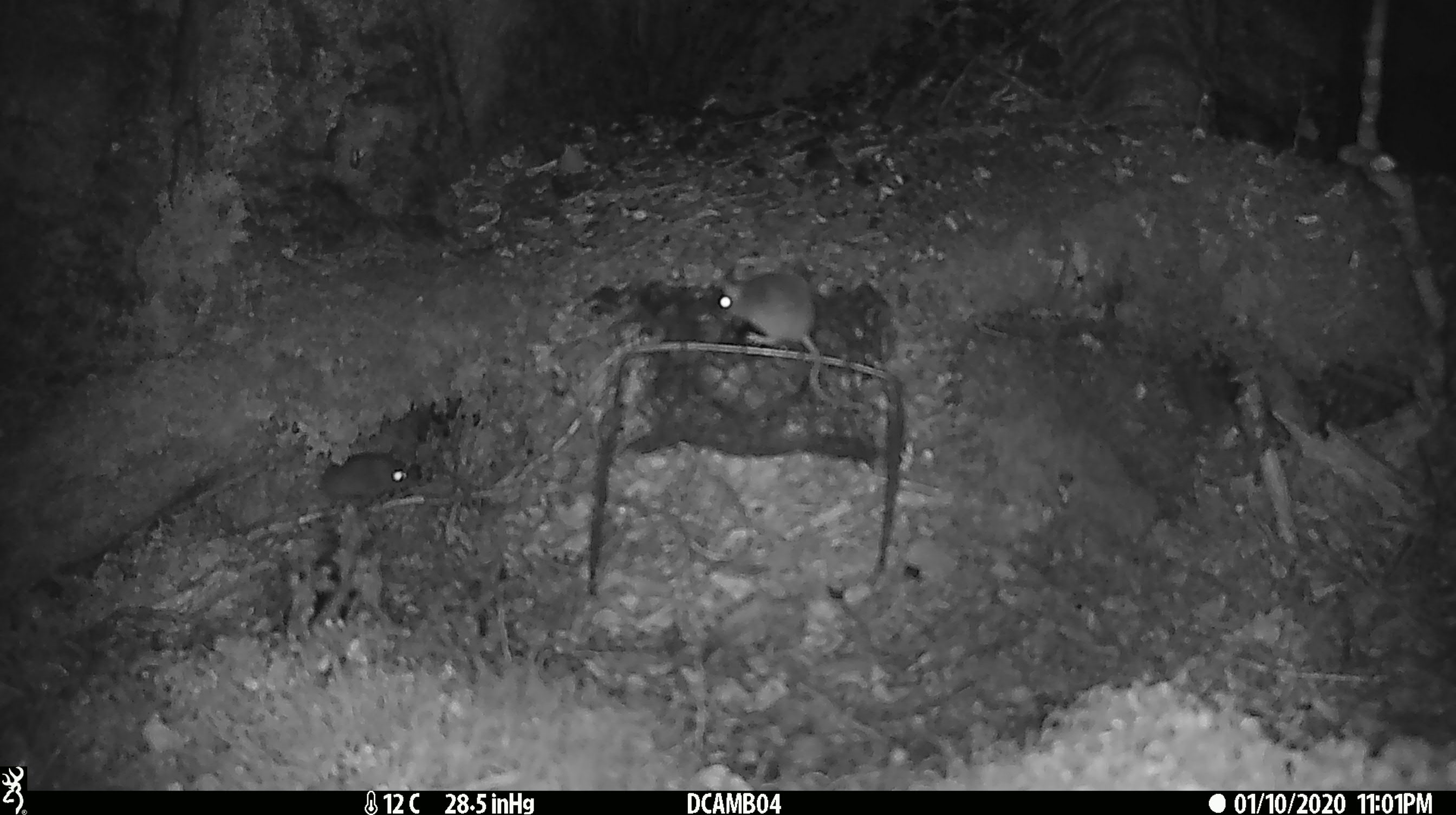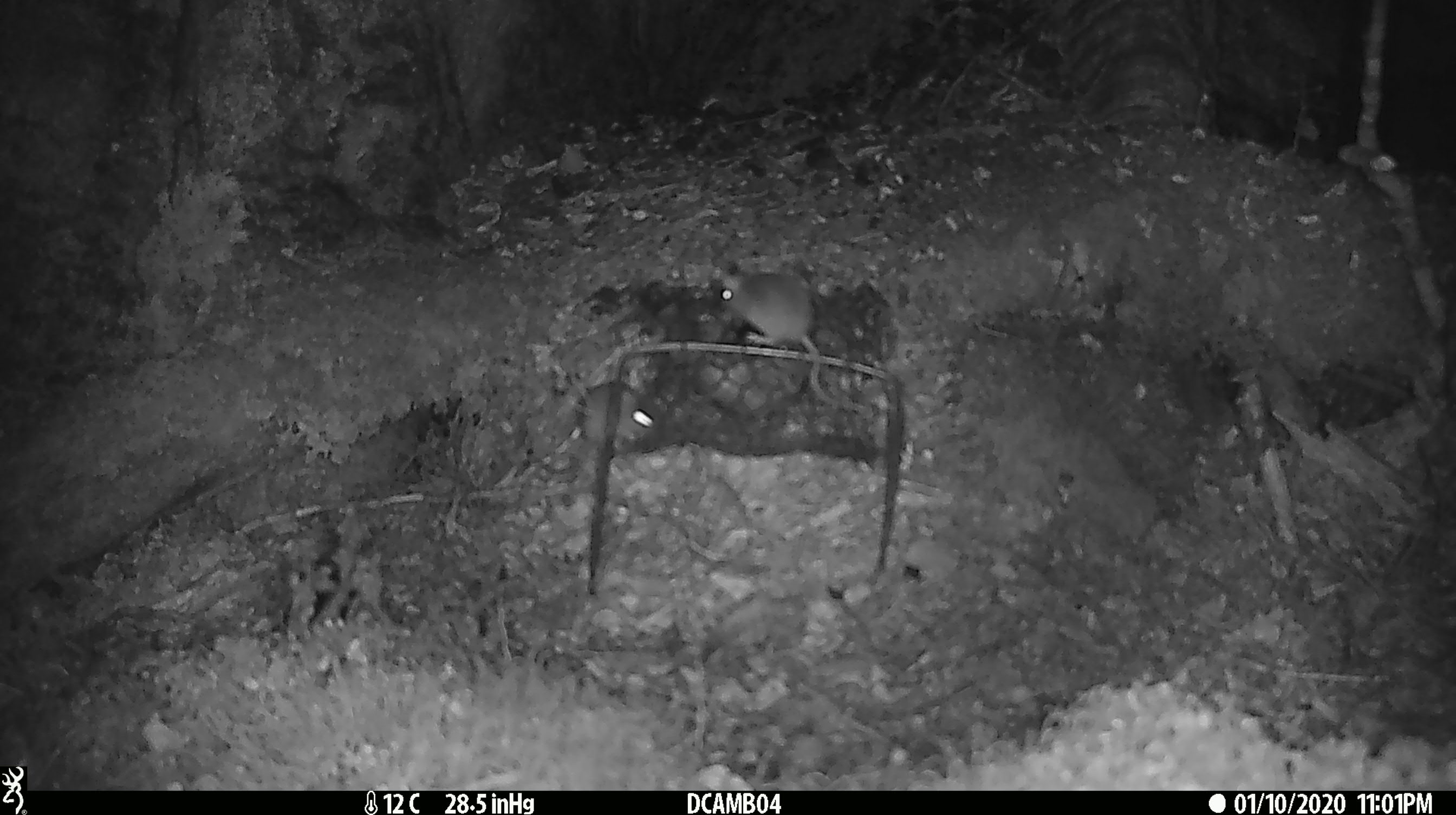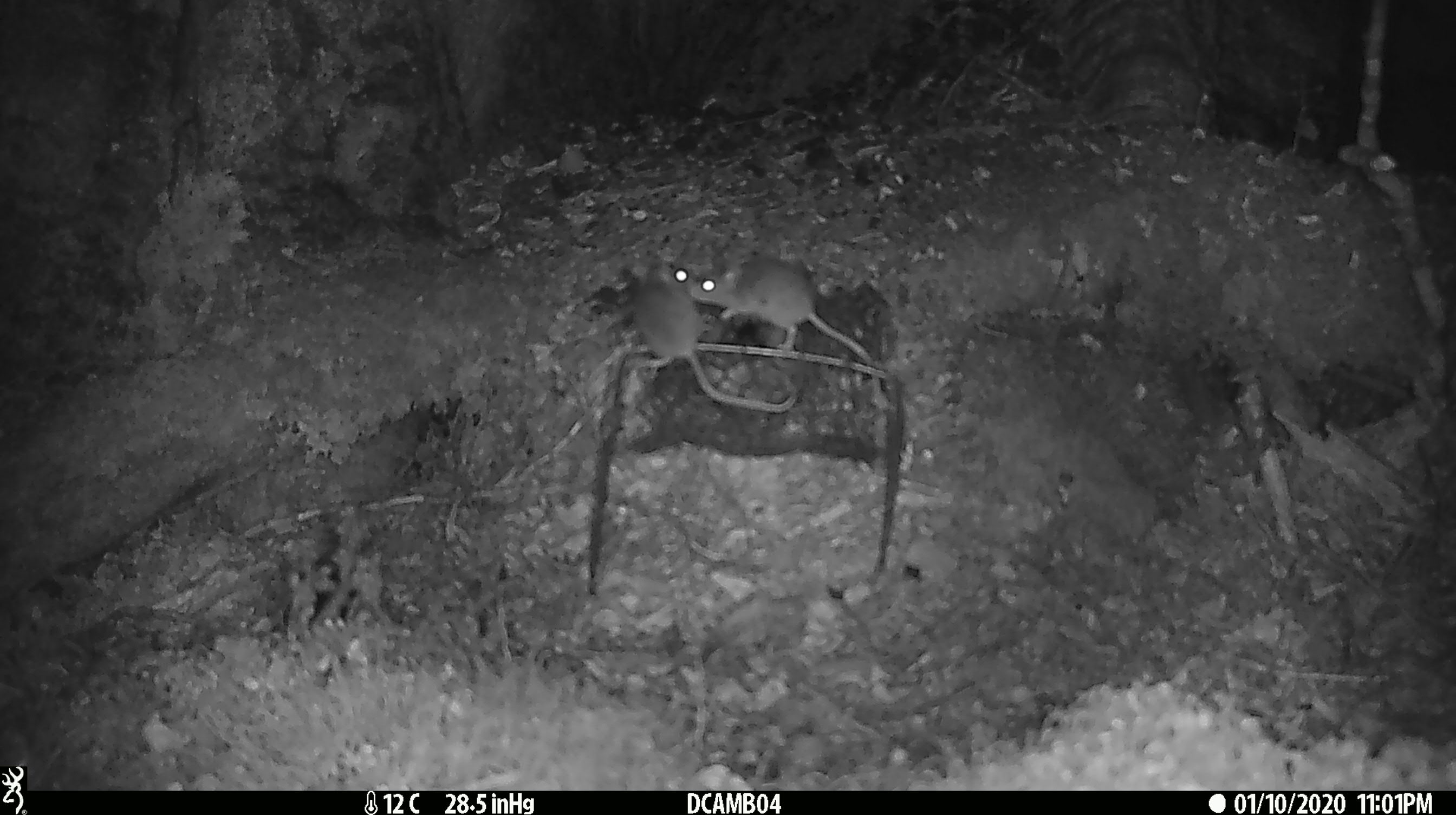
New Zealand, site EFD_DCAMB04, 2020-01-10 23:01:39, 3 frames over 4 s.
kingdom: Animalia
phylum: Chordata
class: Mammalia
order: Rodentia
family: Muridae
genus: Mus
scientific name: Mus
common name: mouse